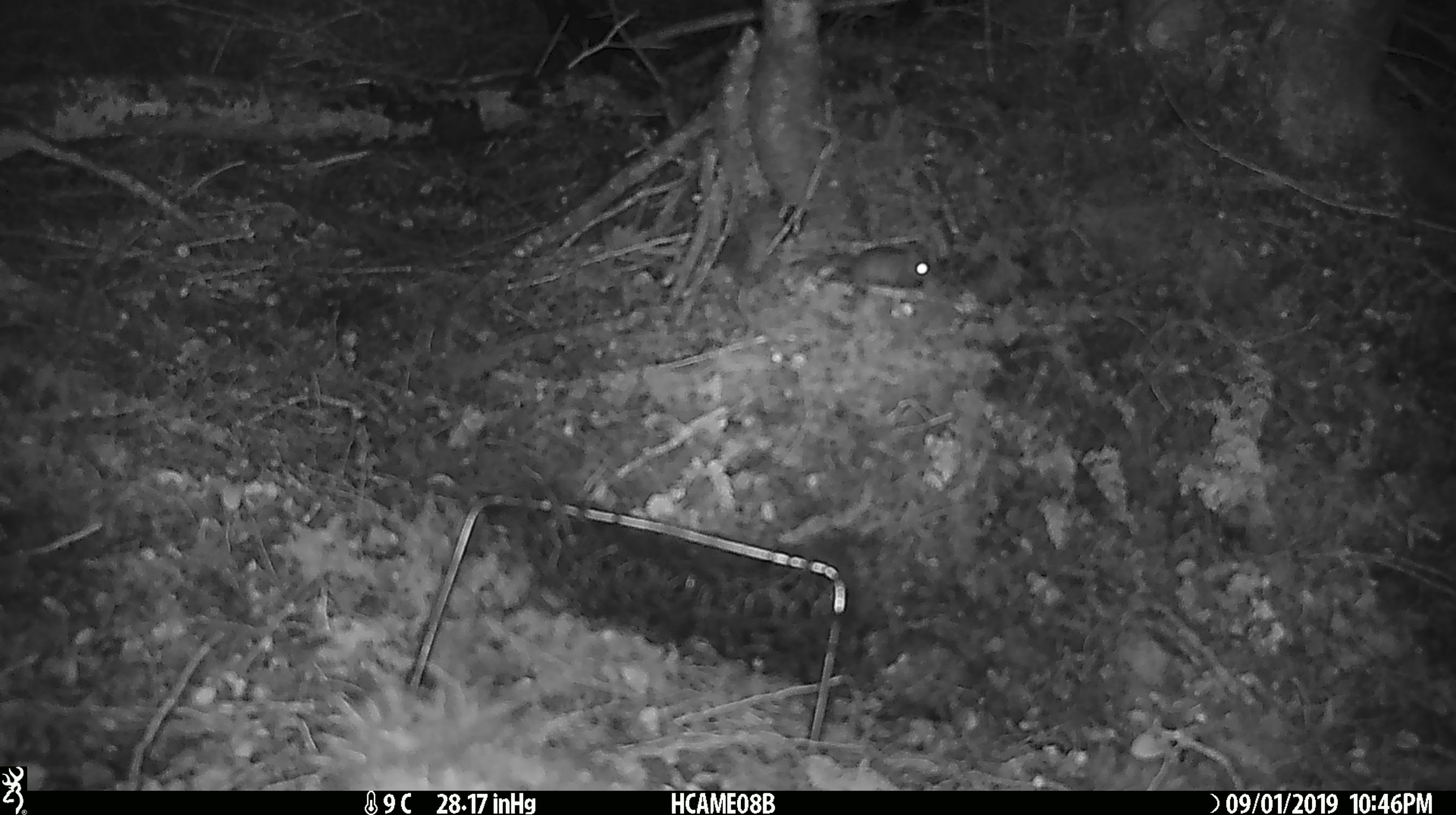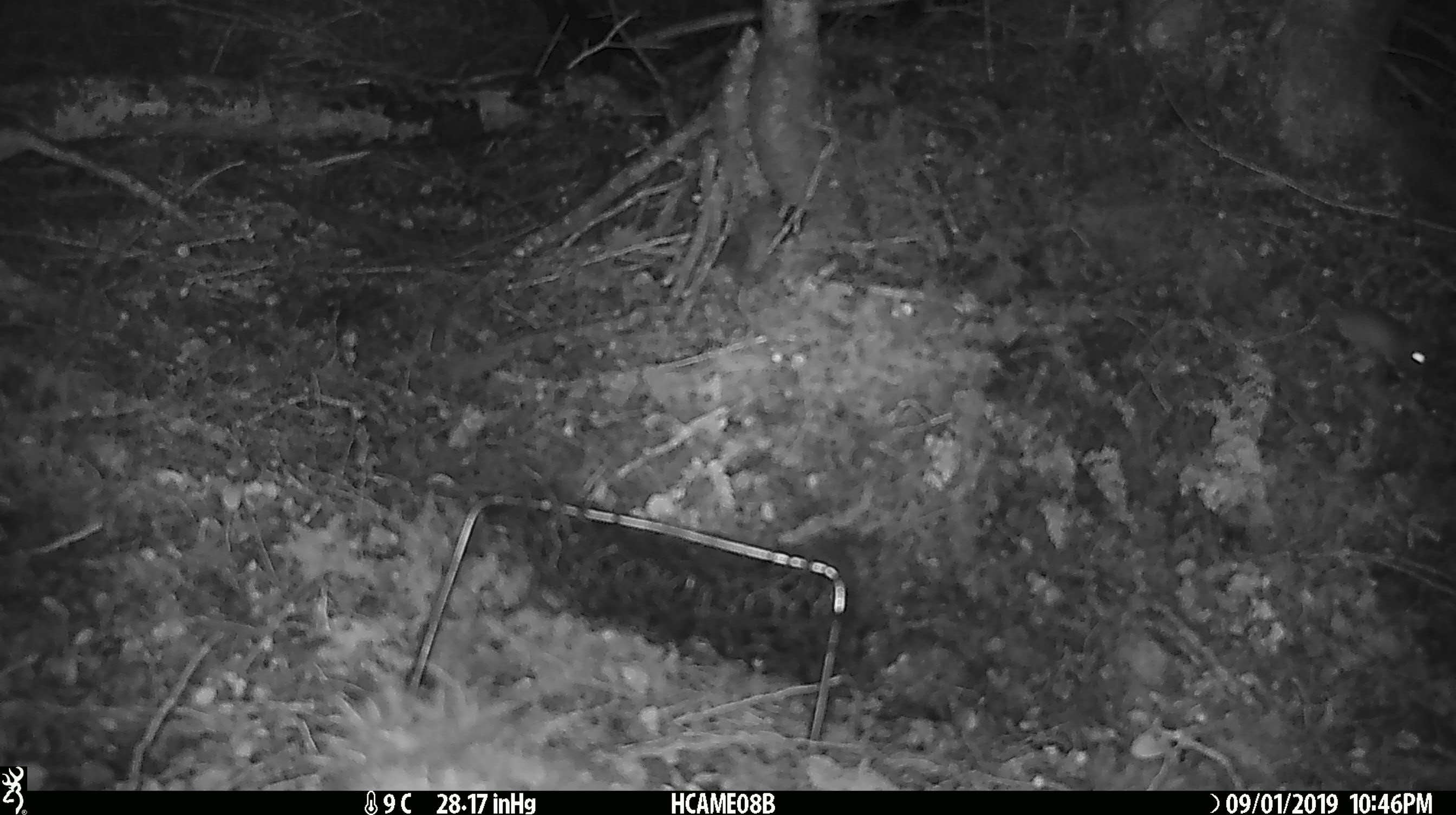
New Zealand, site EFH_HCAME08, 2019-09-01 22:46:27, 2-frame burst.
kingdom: Animalia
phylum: Chordata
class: Mammalia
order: Rodentia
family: Muridae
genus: Mus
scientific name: Mus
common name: mouse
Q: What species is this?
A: Mouse (Mus).